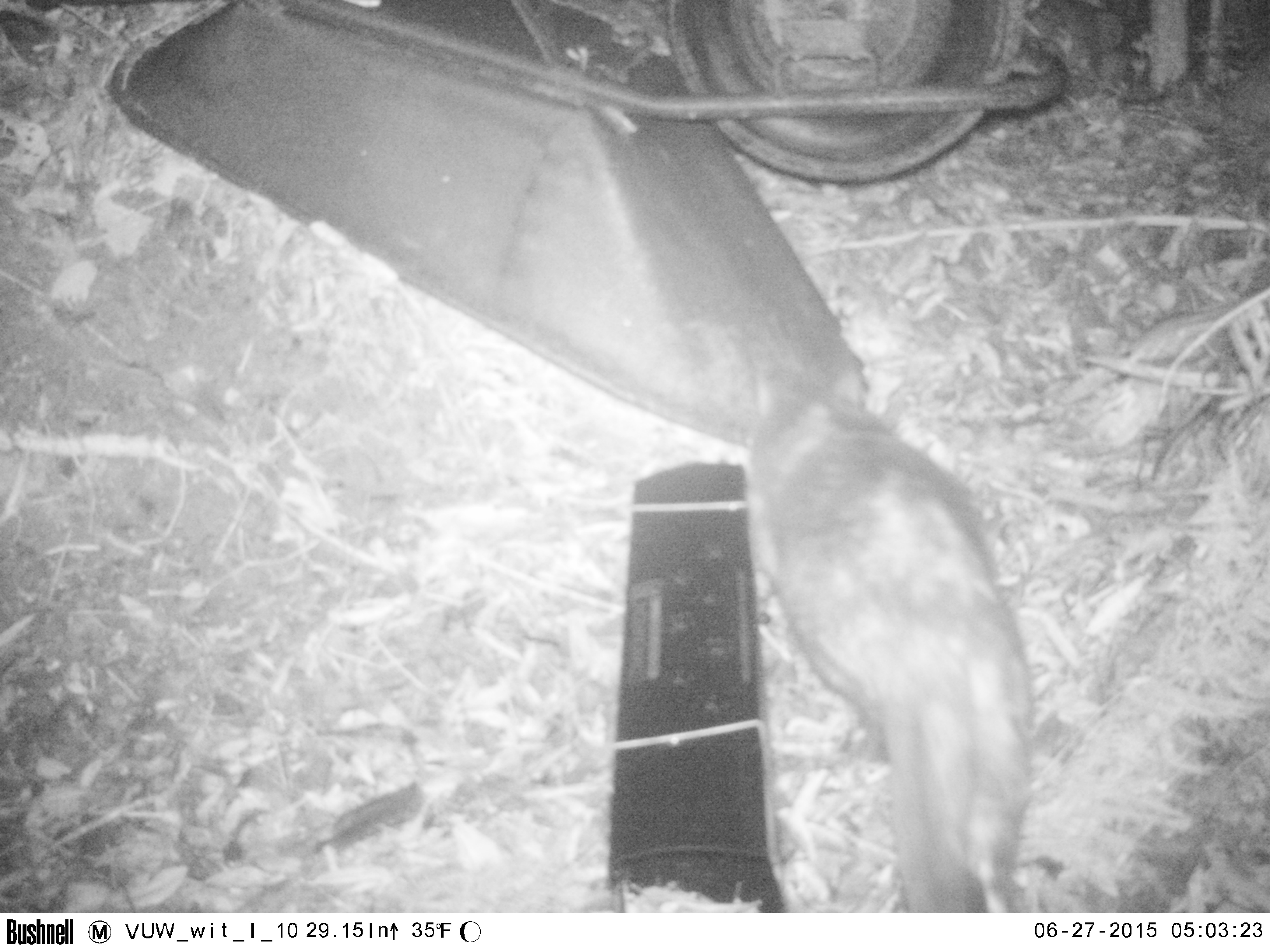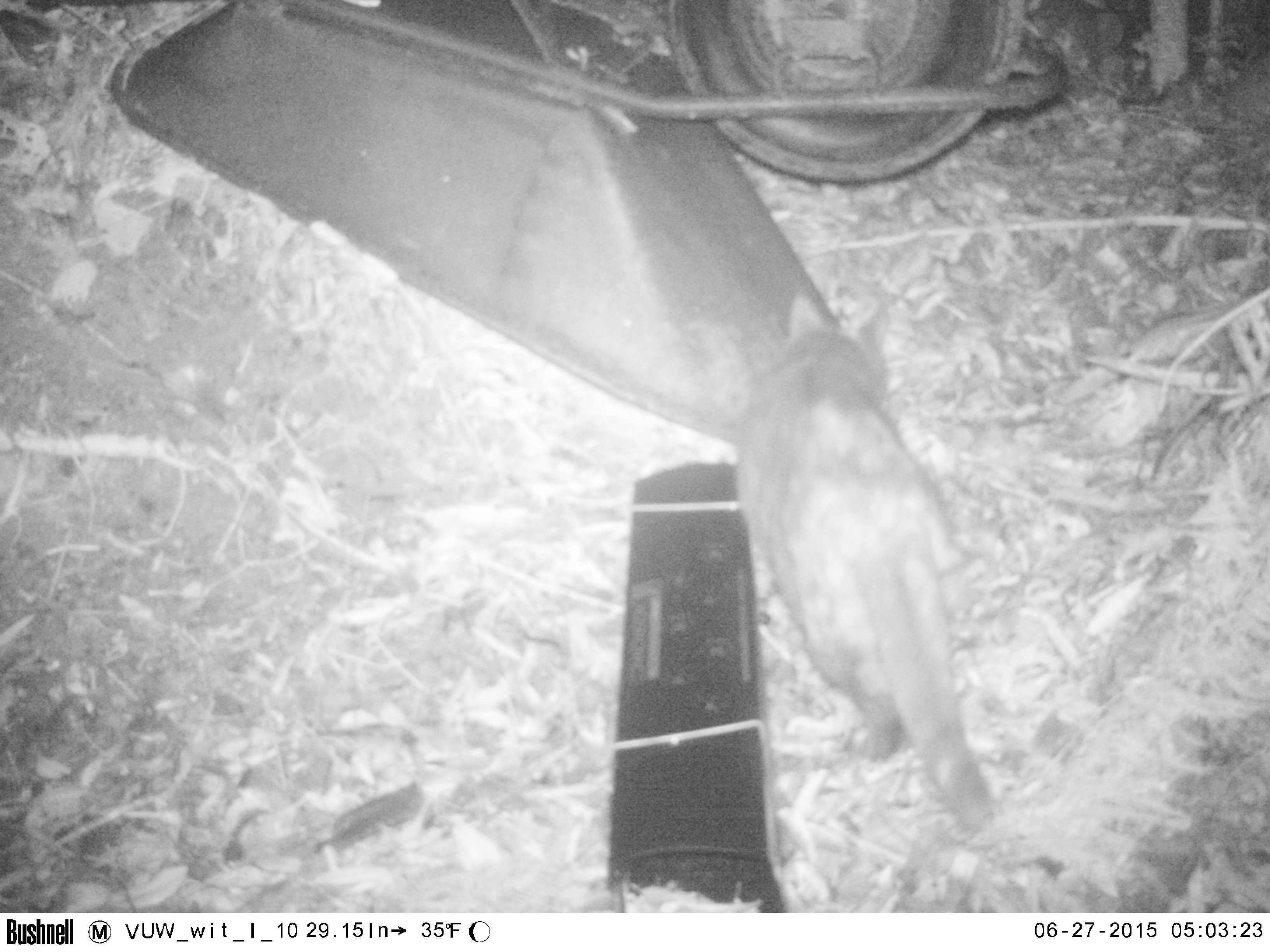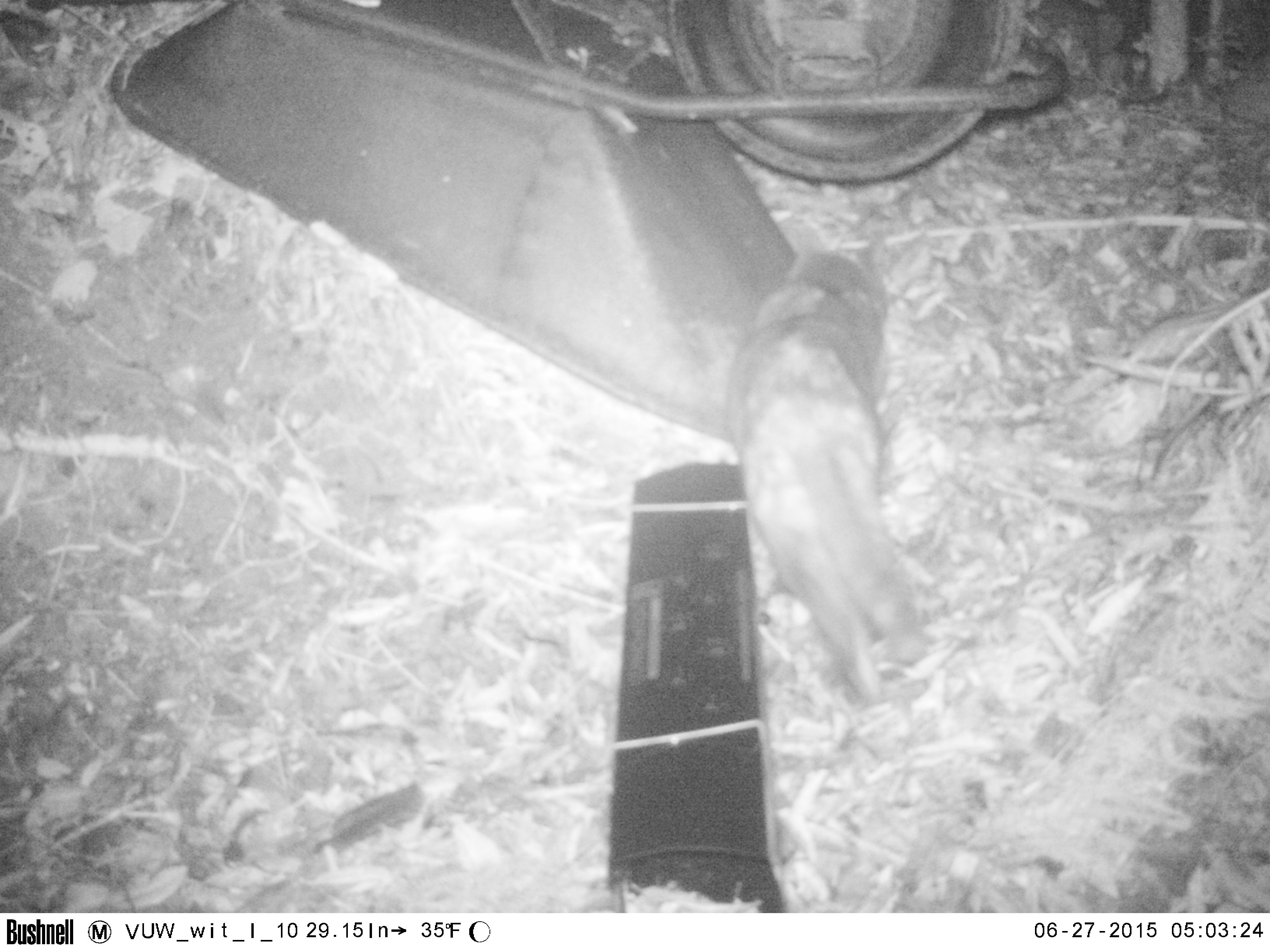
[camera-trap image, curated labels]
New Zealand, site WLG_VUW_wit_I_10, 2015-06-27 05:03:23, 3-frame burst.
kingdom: Animalia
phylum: Chordata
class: Mammalia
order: Carnivora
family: Felidae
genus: Felis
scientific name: Felis catus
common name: domestic cat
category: cat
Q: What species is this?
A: Cat (domestic cat) (Felis catus).